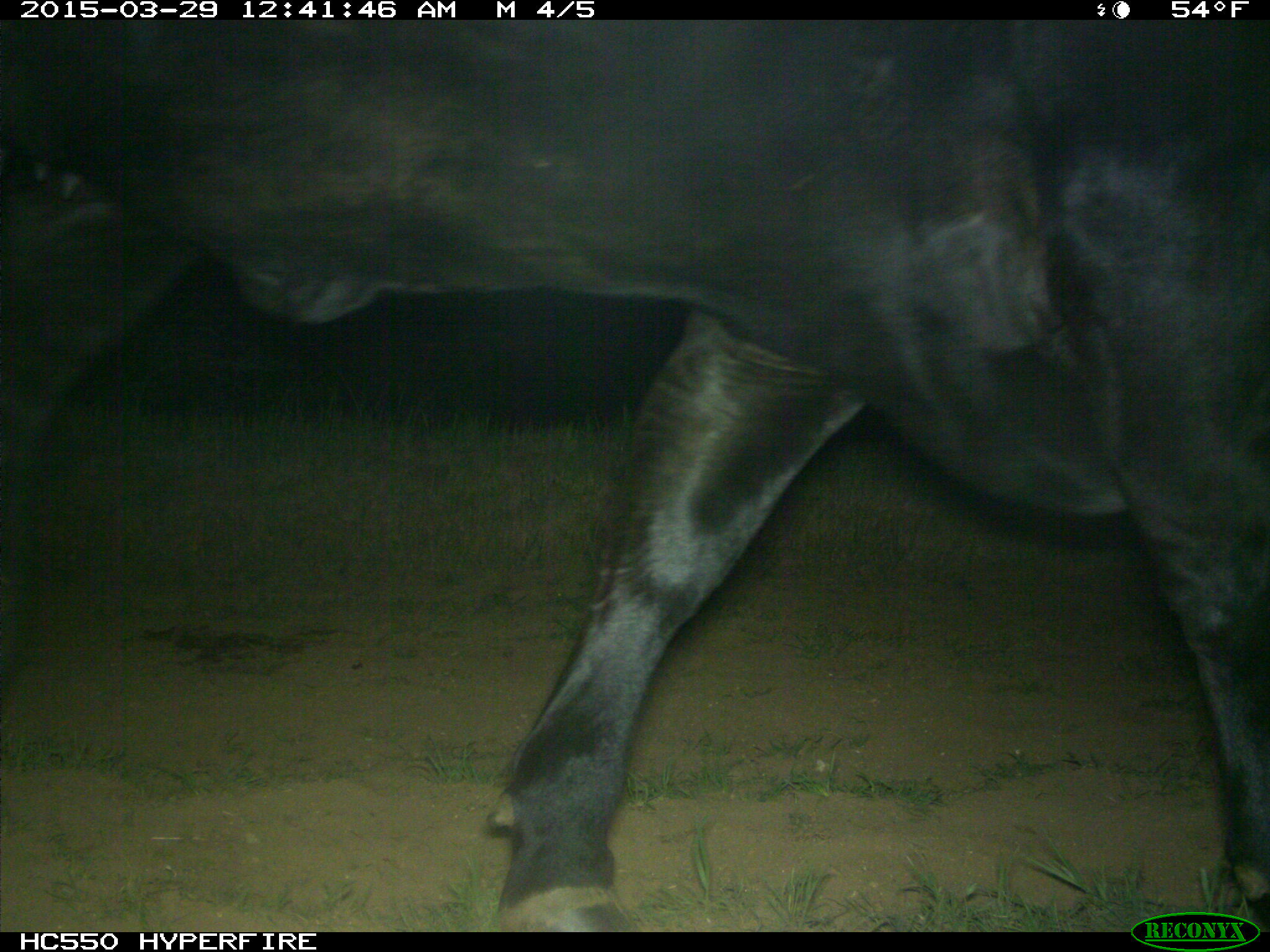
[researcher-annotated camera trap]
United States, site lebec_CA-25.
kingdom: Animalia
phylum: Chordata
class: Mammalia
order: Artiodactyla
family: Bovidae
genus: Bos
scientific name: Bos taurus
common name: domestic cow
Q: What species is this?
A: Bos taurus (domestic cow).